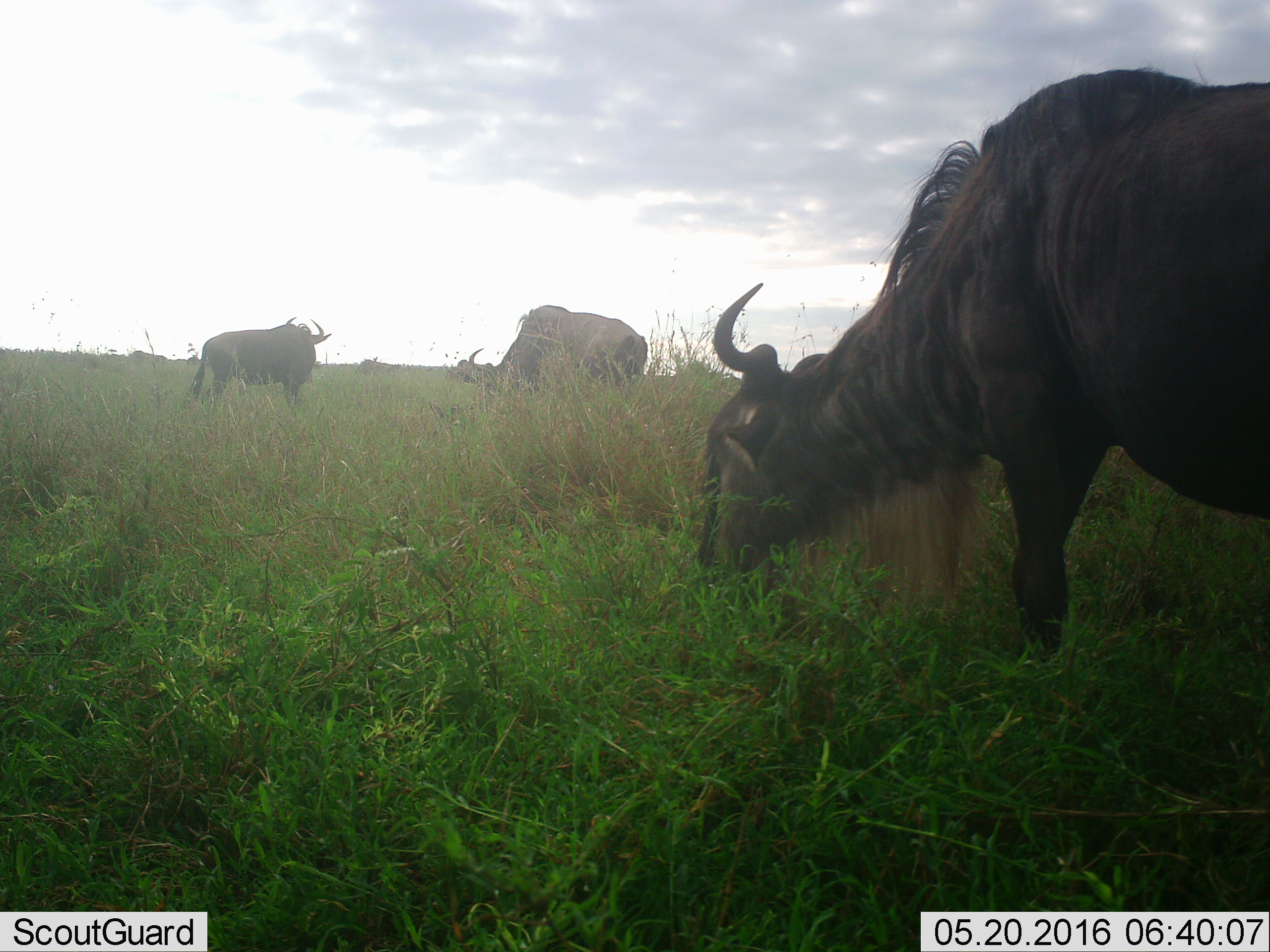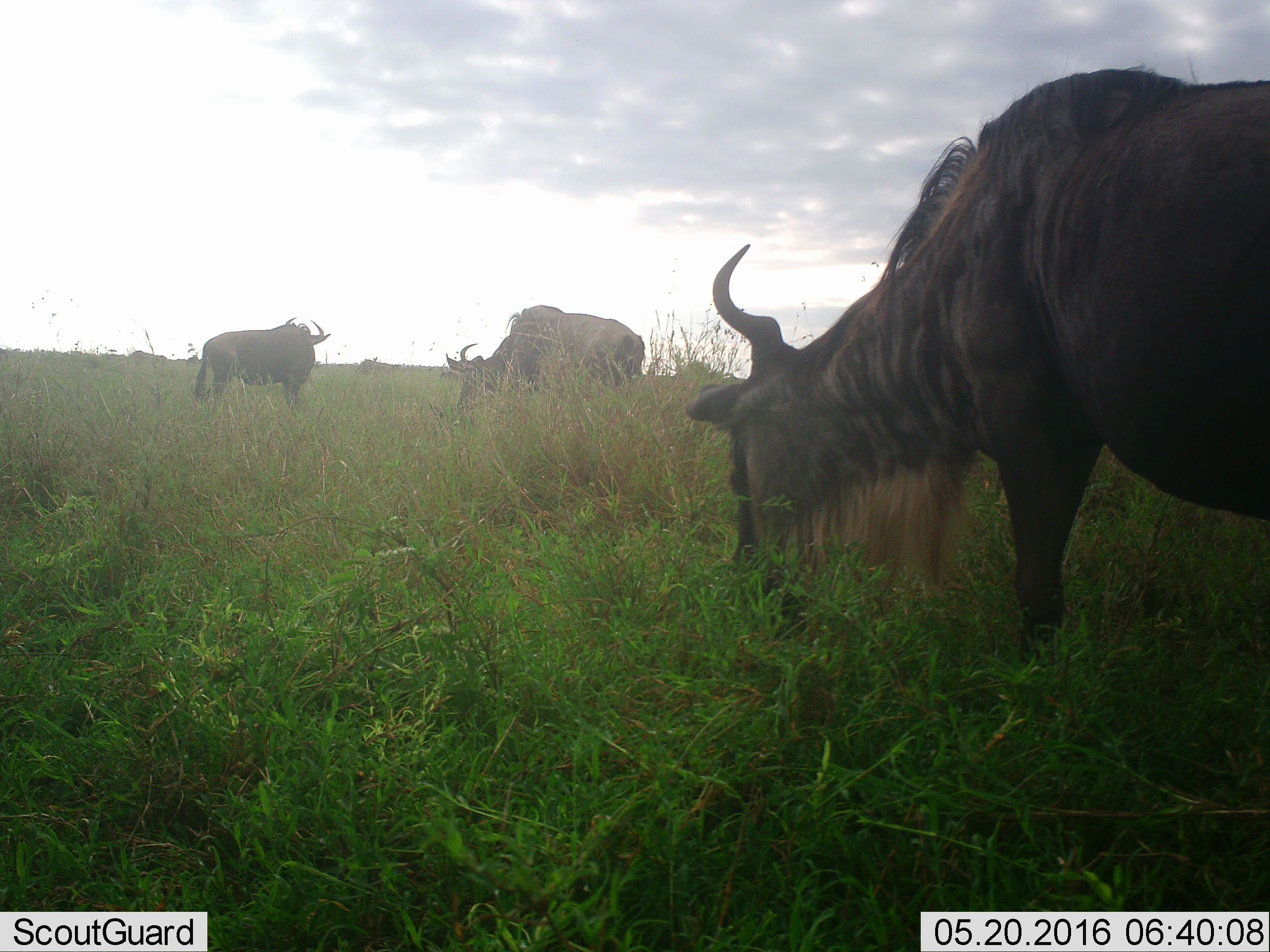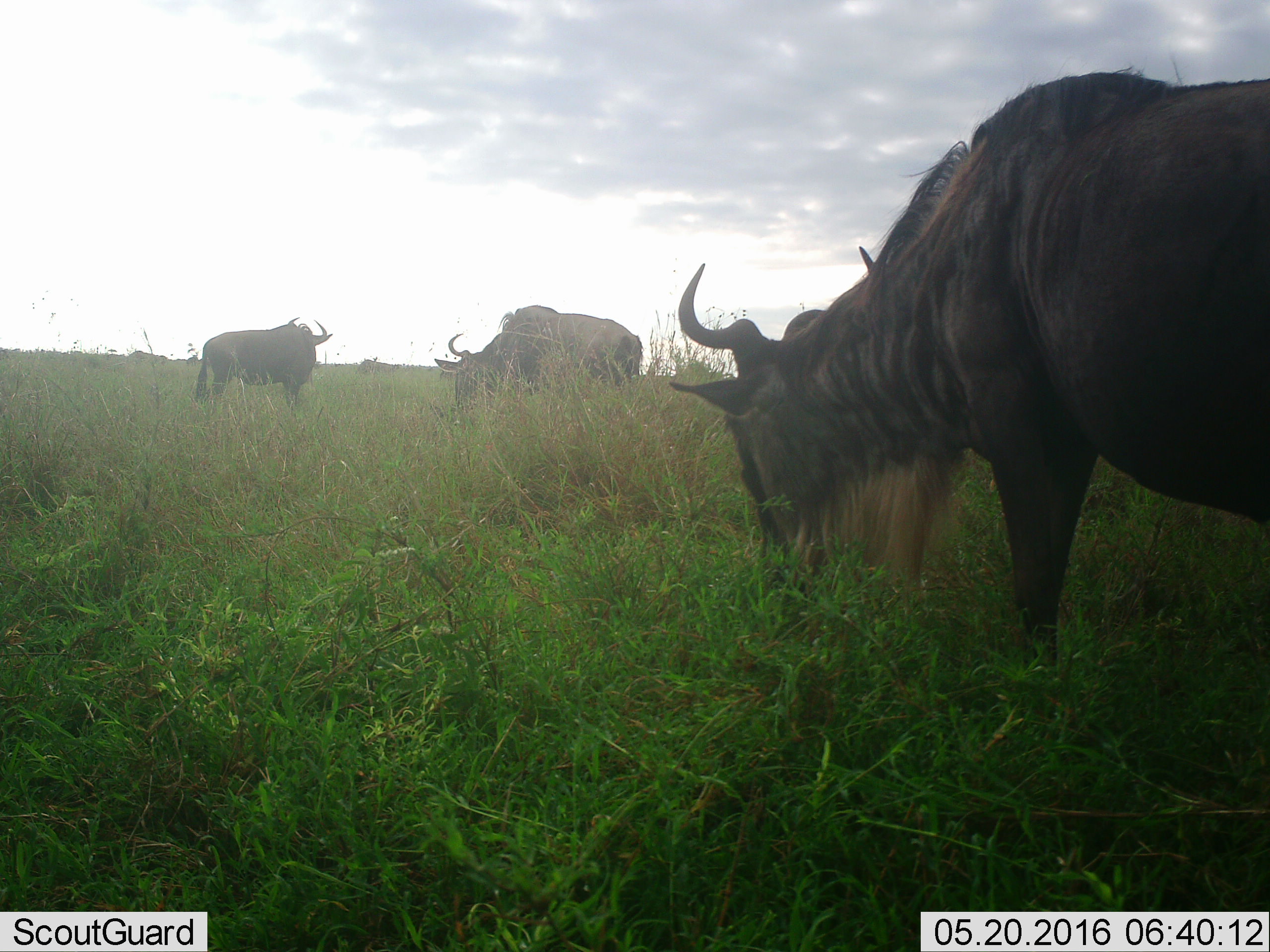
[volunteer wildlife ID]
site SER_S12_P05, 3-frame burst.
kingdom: Animalia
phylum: Chordata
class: Mammalia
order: Artiodactyla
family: Bovidae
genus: Connochaetes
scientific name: Connochaetes taurinus taurinus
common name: blue wildebeest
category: wildebeestblue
Wildebeestblue (blue wildebeest) (Connochaetes taurinus taurinus), count 3. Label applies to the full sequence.